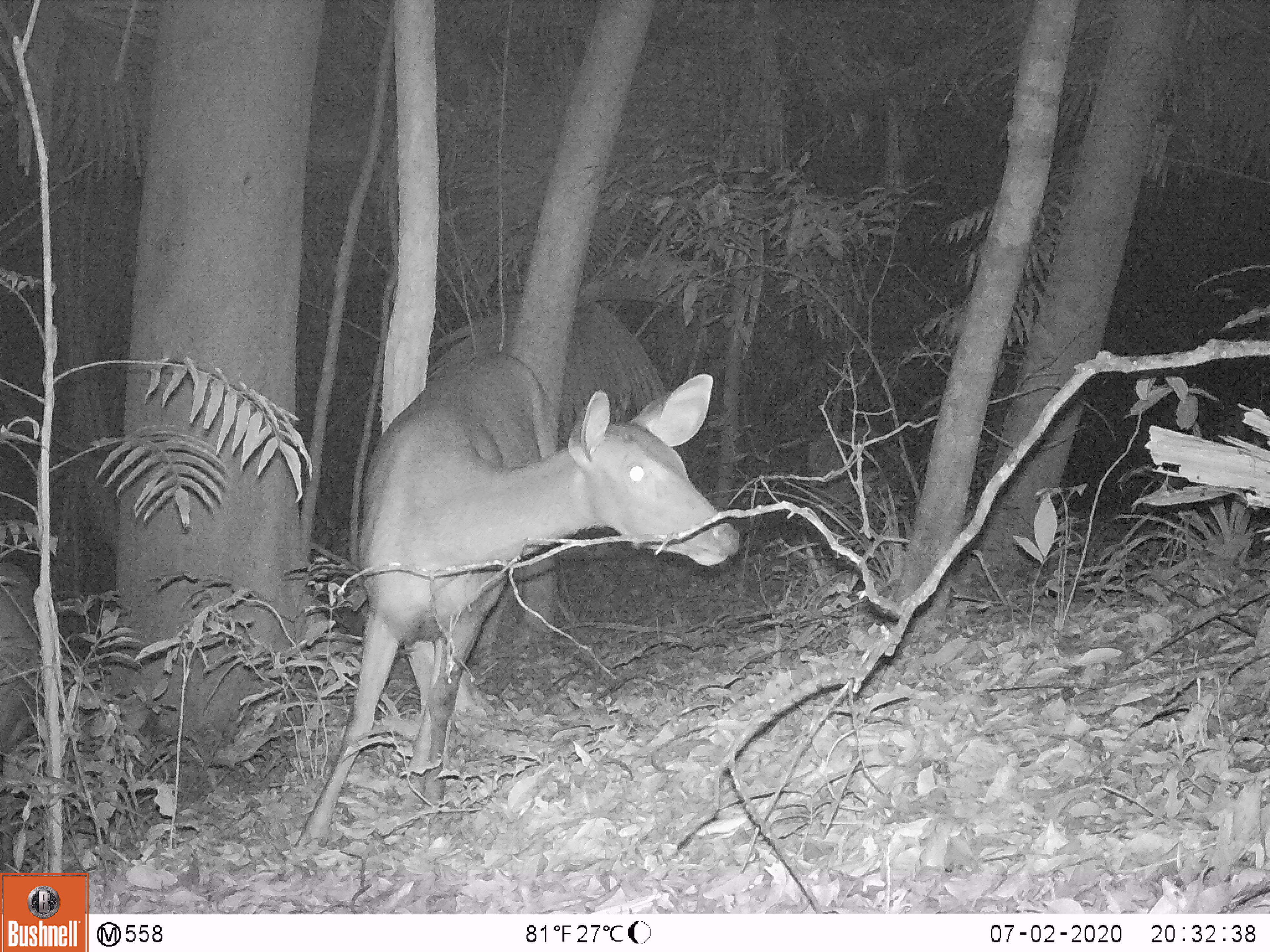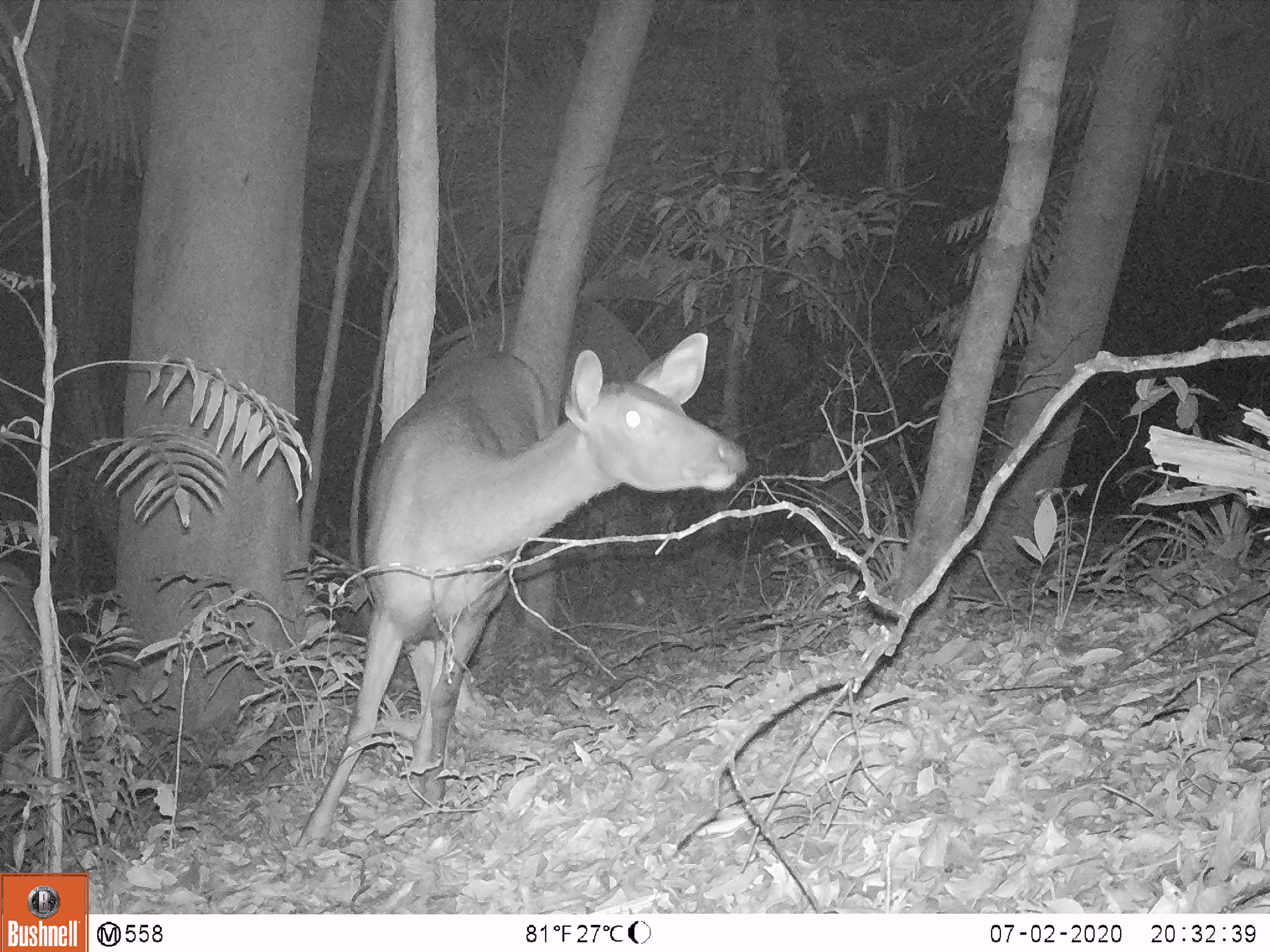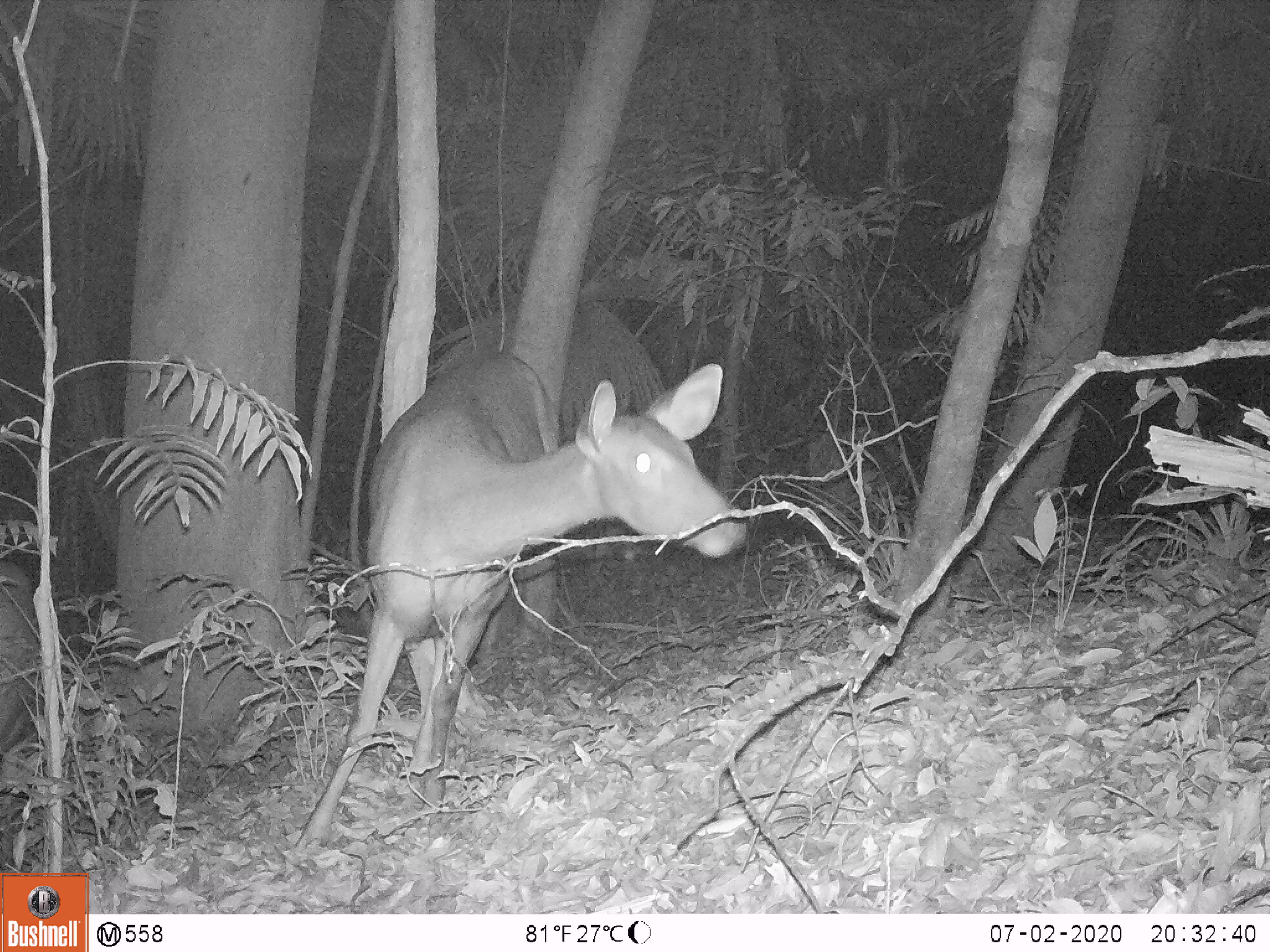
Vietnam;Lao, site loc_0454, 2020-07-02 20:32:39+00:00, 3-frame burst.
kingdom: Animalia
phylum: Chordata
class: Mammalia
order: Artiodactyla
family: Cervidae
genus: Rusa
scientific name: Rusa unicolor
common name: sambar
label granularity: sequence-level